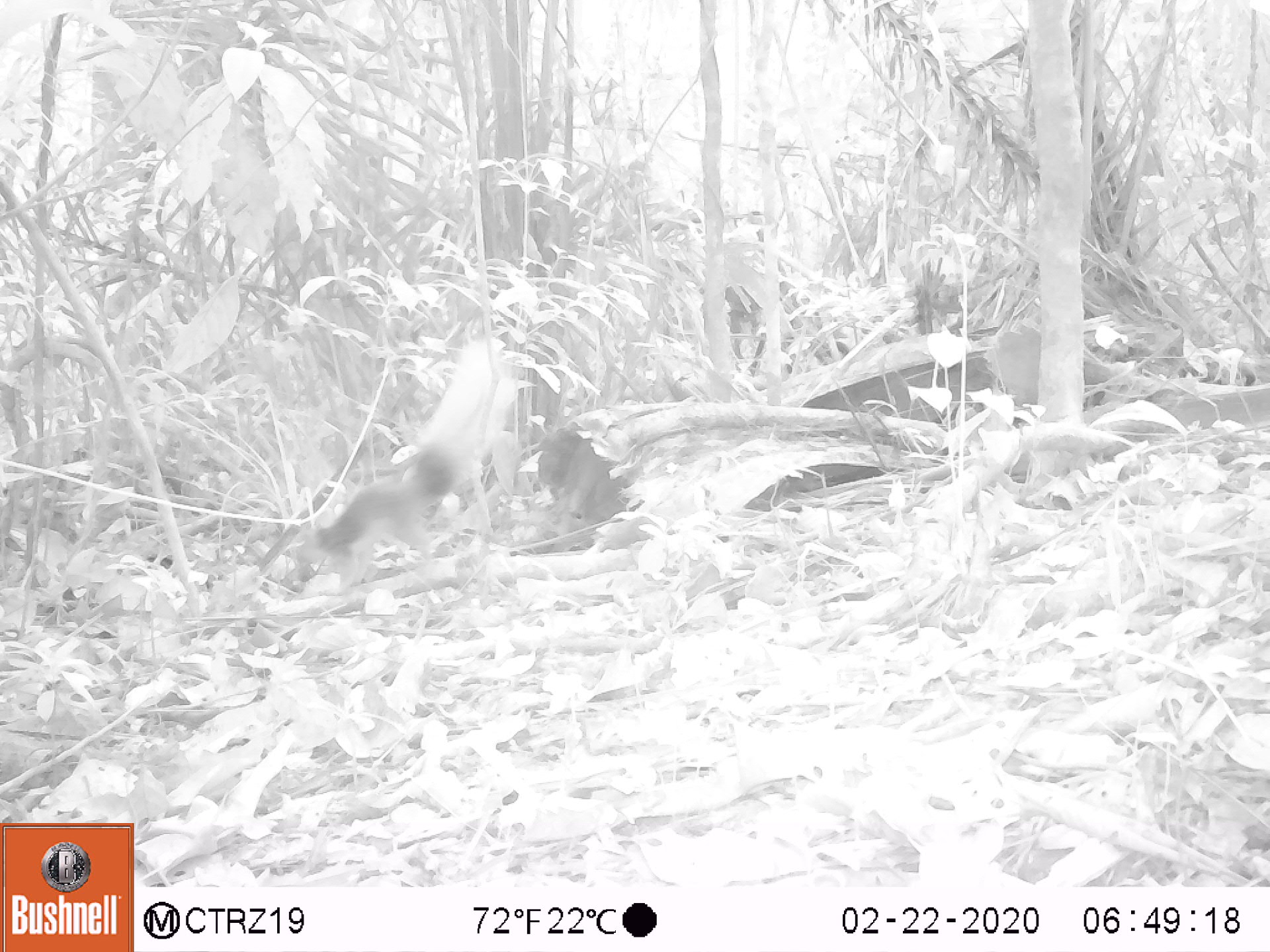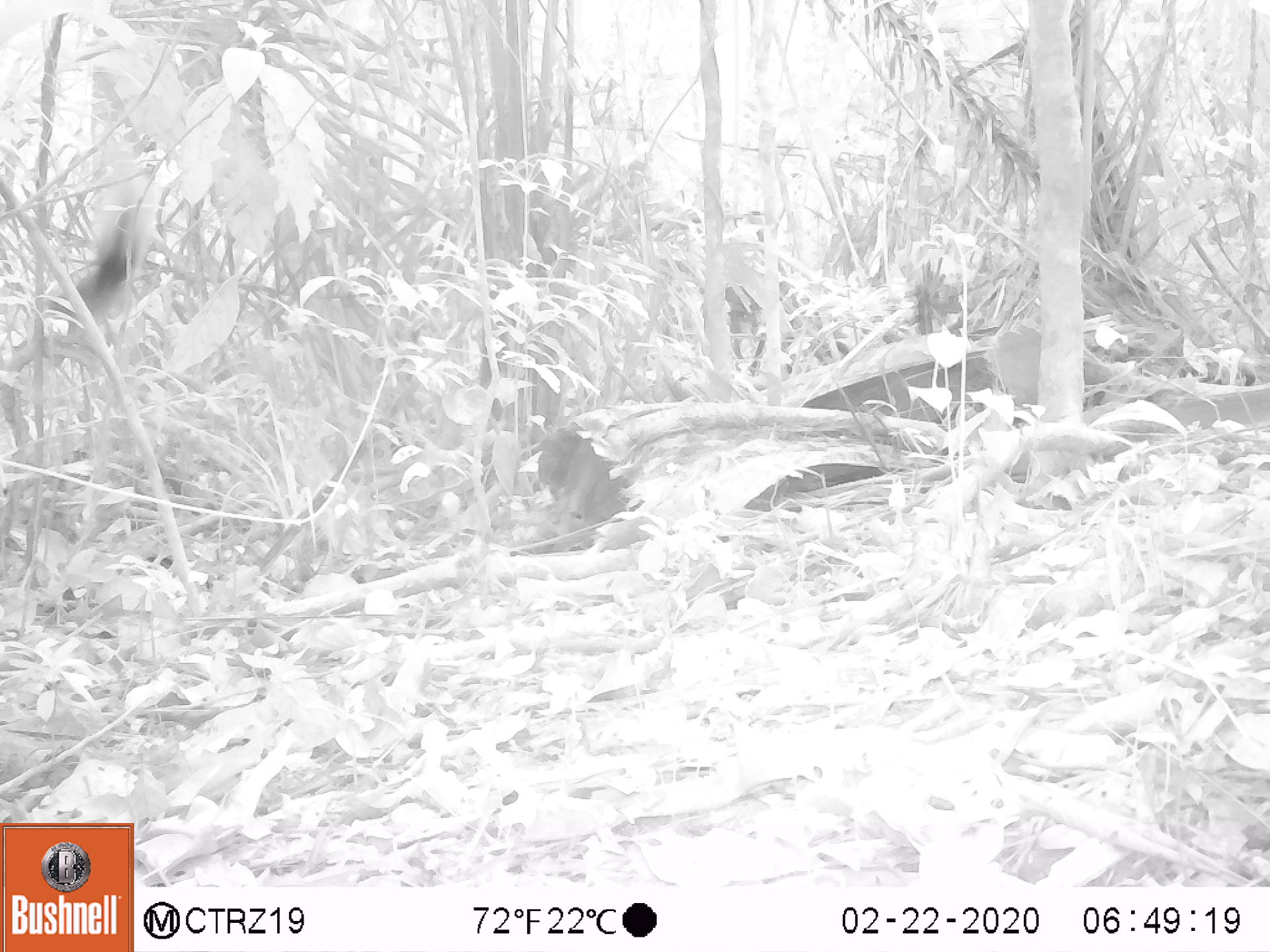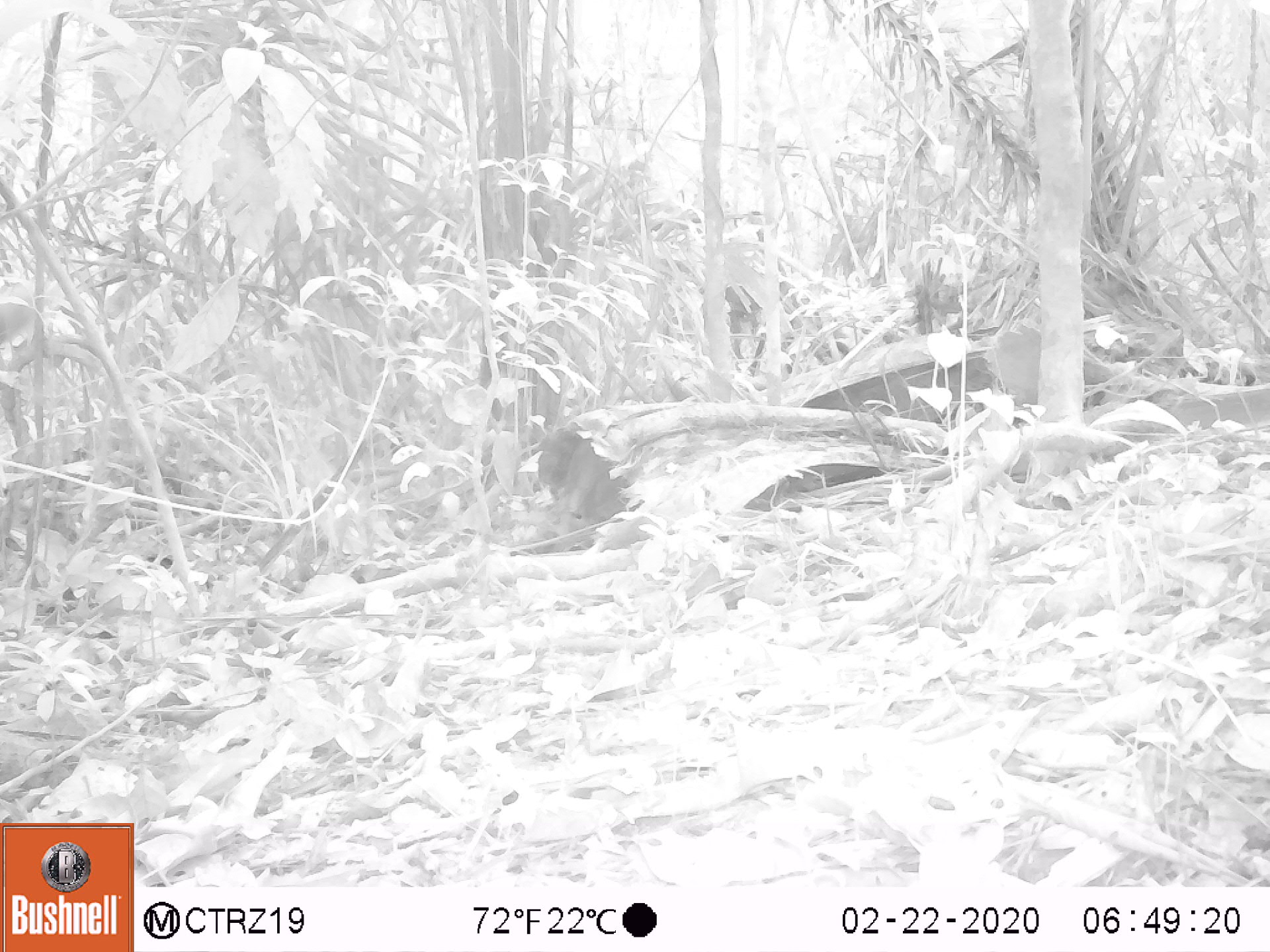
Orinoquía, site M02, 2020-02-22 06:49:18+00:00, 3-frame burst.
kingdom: Animalia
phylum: Chordata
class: Mammalia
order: Rodentia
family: Sciuridae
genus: Sciurus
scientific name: Sciurus igniventris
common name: northern amazon red squirrel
Northern amazon red squirrel (Sciurus igniventris).